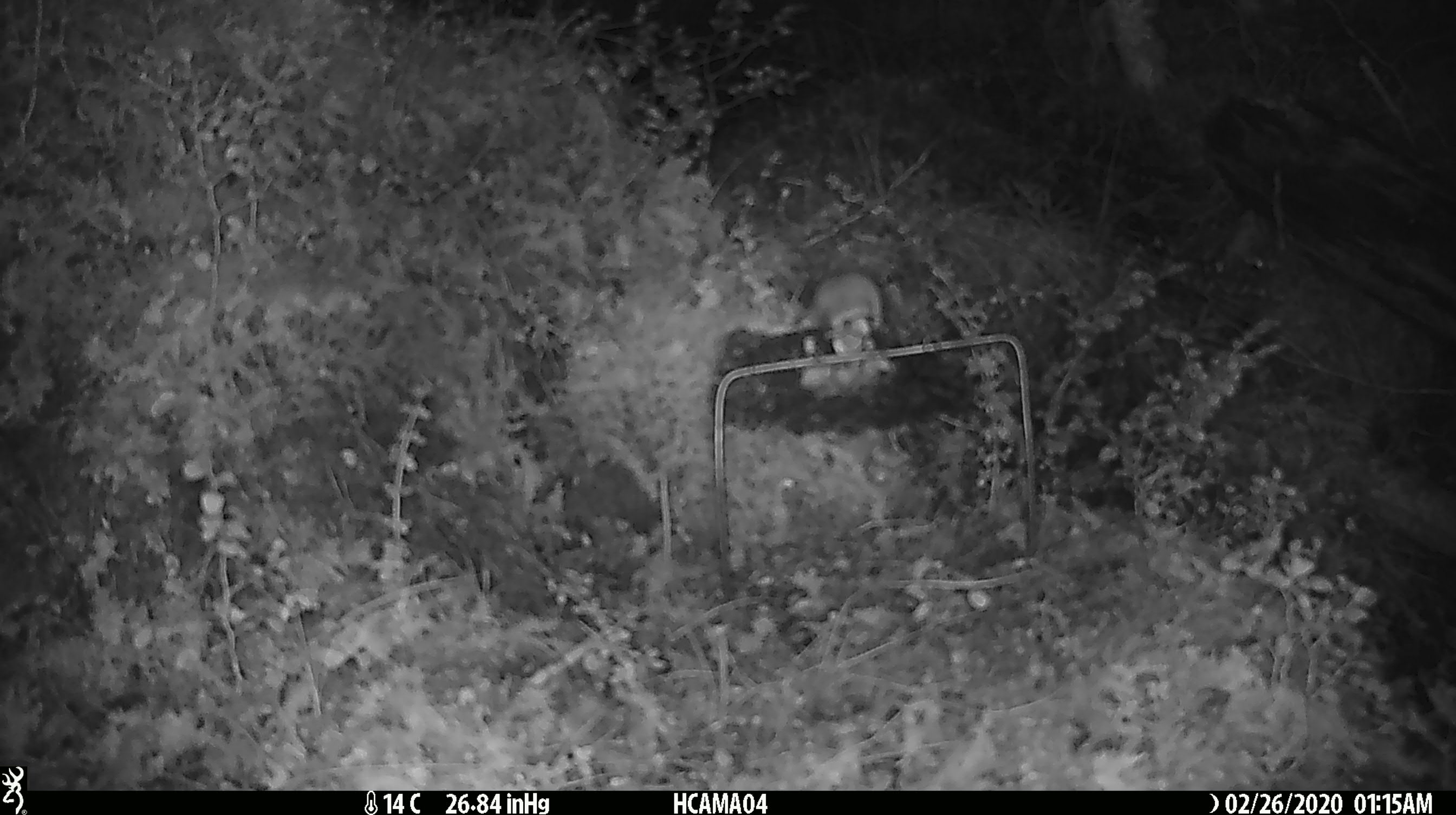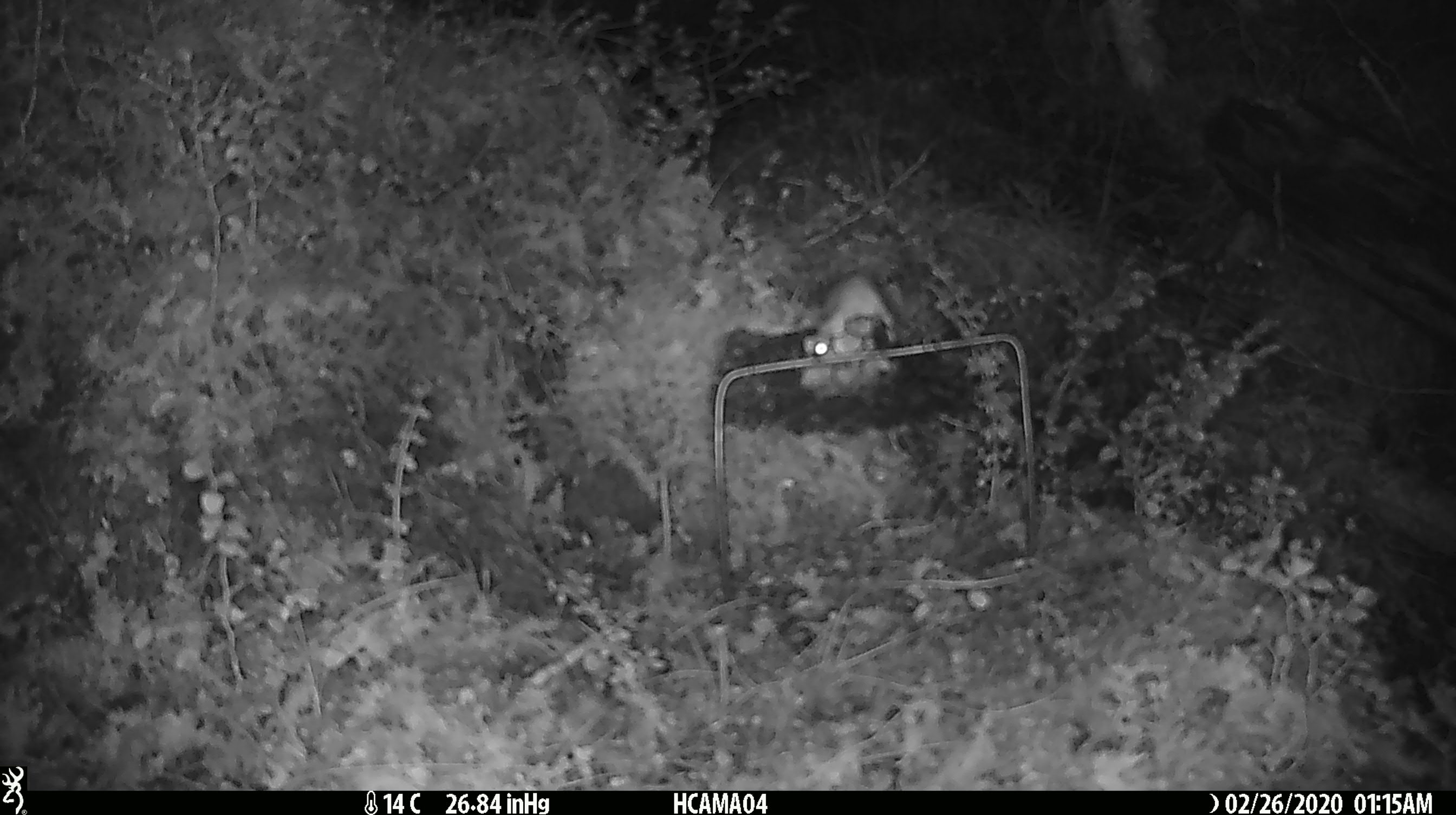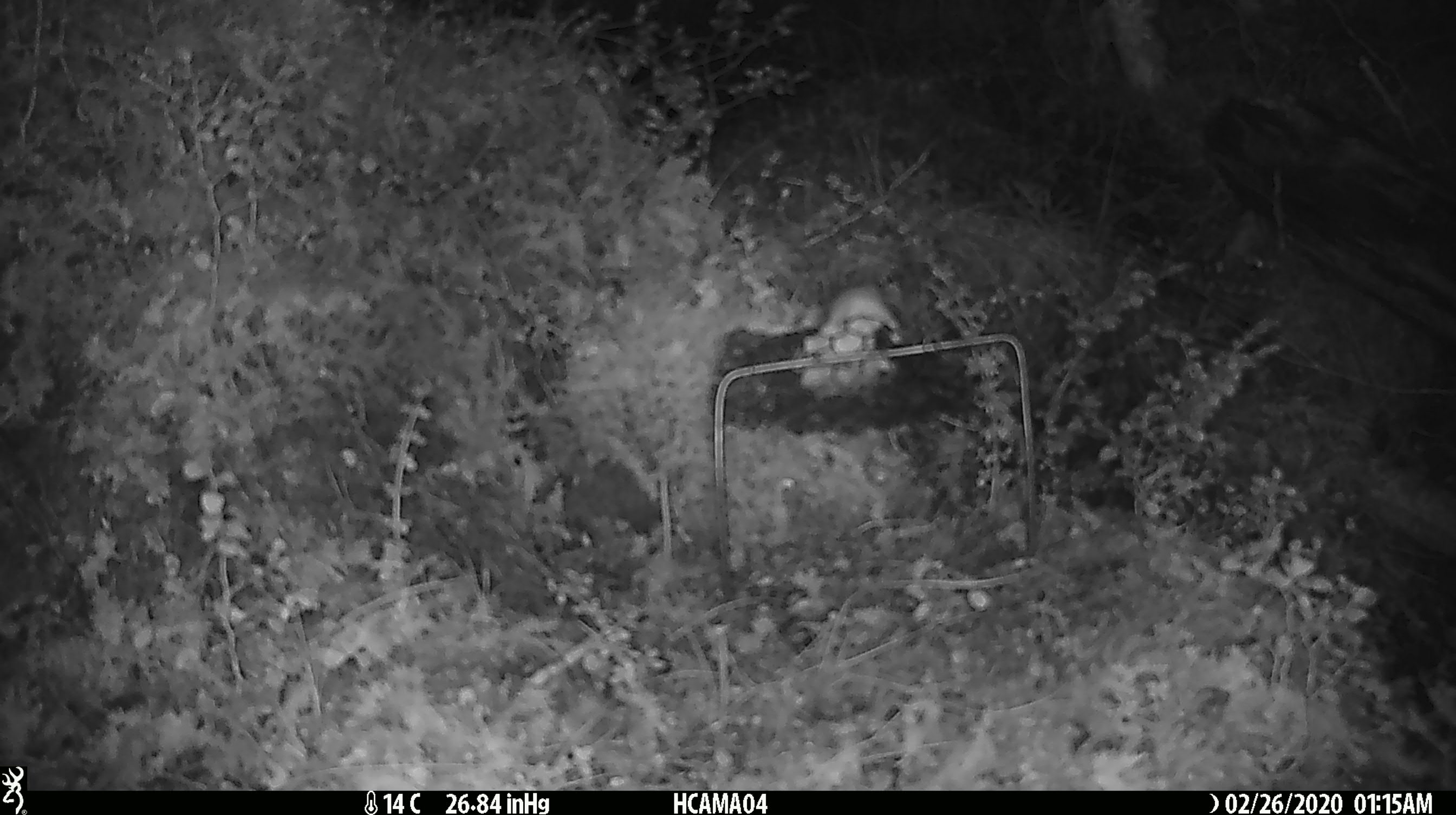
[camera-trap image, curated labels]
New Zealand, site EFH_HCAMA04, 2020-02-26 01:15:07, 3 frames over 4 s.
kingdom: Animalia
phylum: Chordata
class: Mammalia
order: Rodentia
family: Muridae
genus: Mus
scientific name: Mus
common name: mouse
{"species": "mouse (Mus)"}